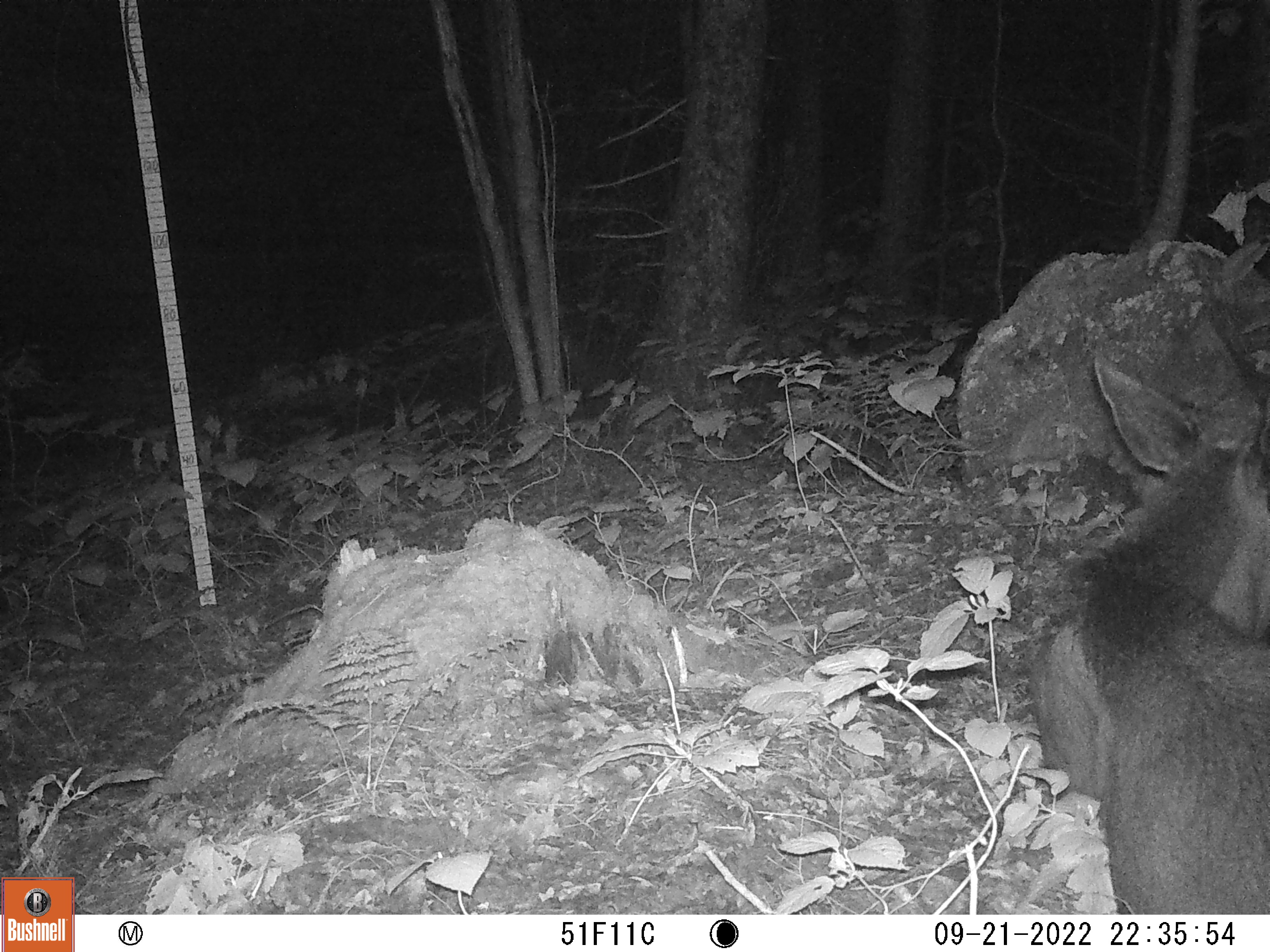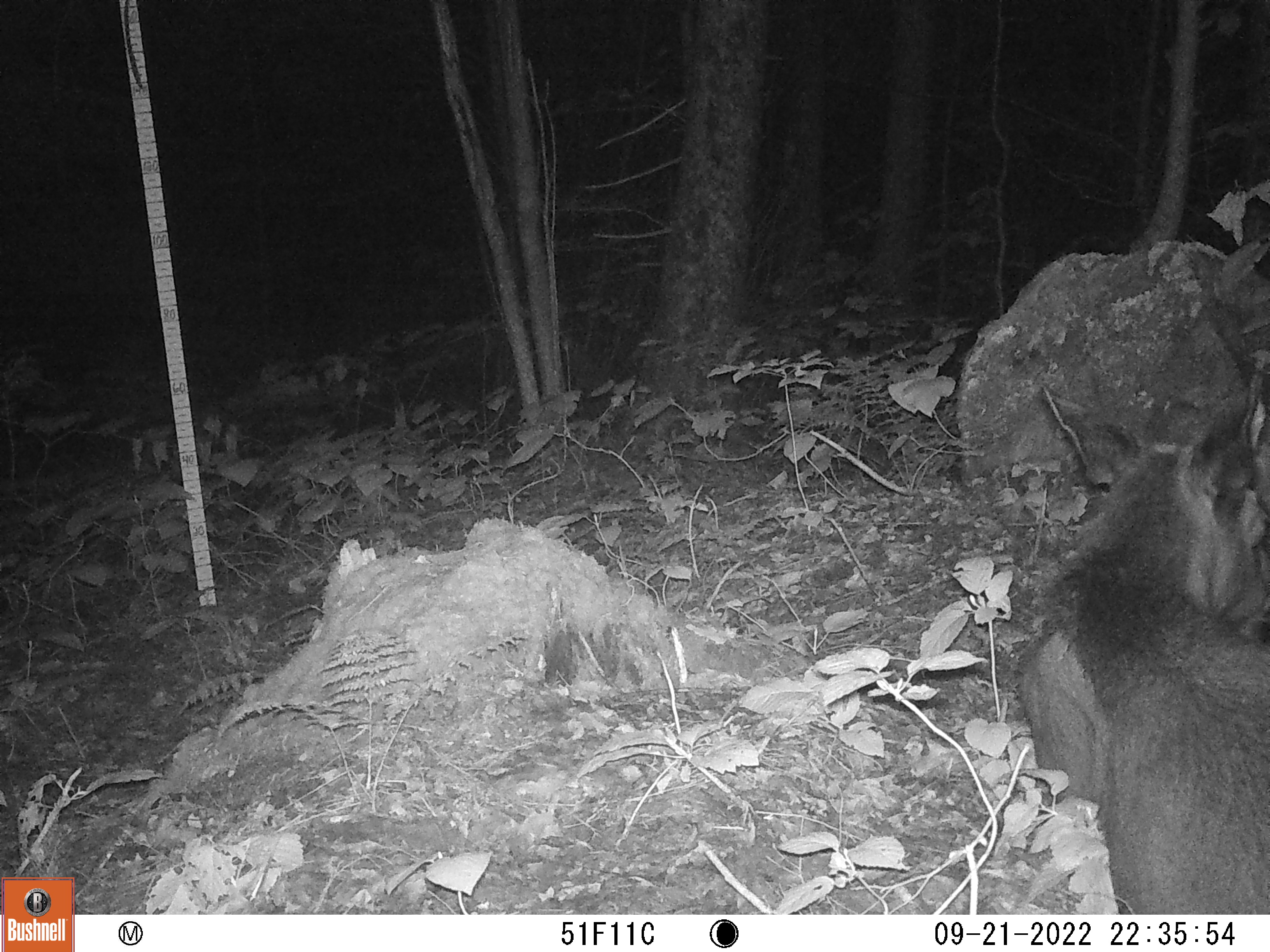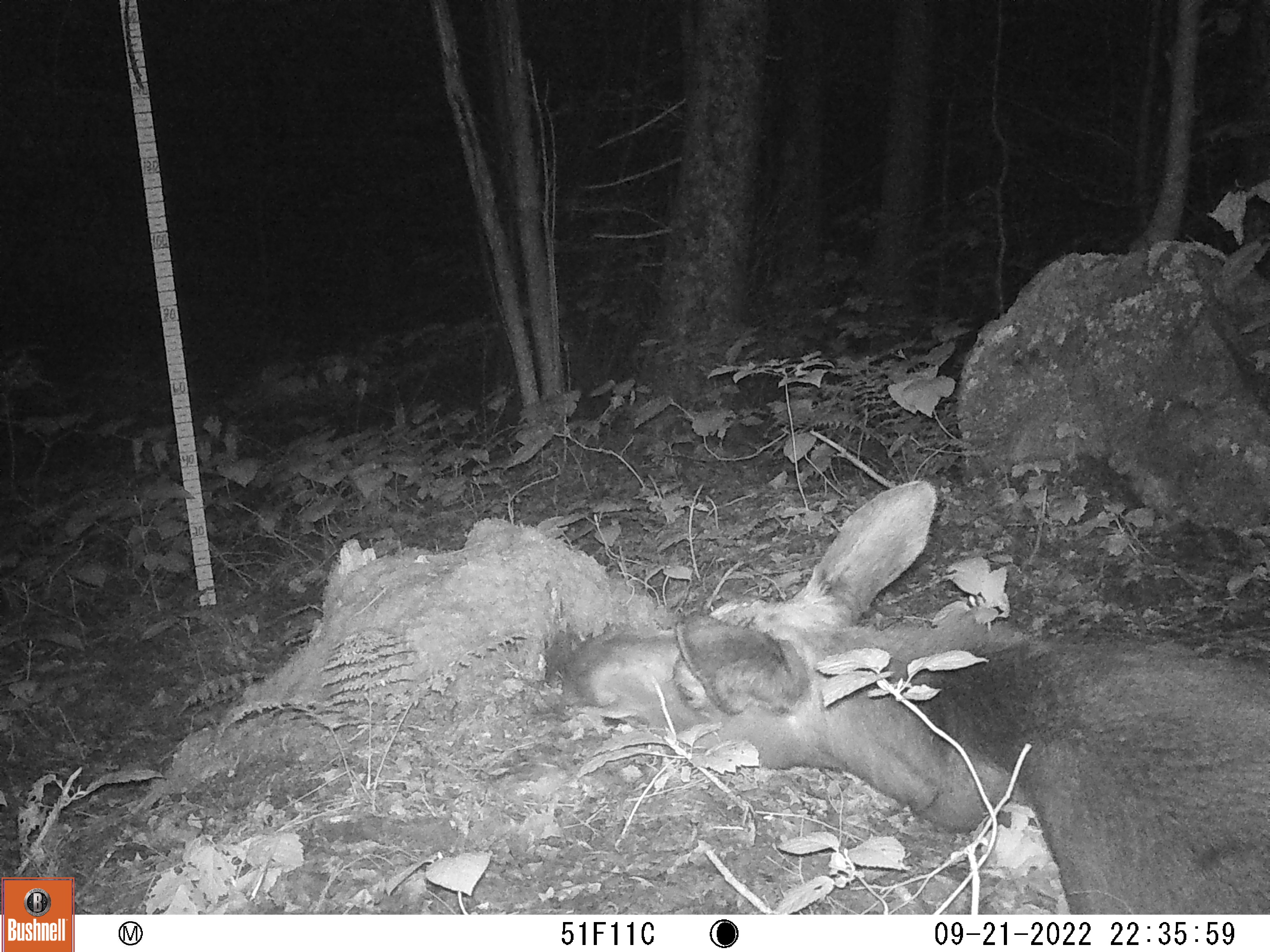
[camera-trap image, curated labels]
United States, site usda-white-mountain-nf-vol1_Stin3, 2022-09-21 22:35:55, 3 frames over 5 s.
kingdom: Animalia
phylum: Chordata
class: Mammalia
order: Artiodactyla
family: Cervidae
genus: Alces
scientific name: Alces alces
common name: moose